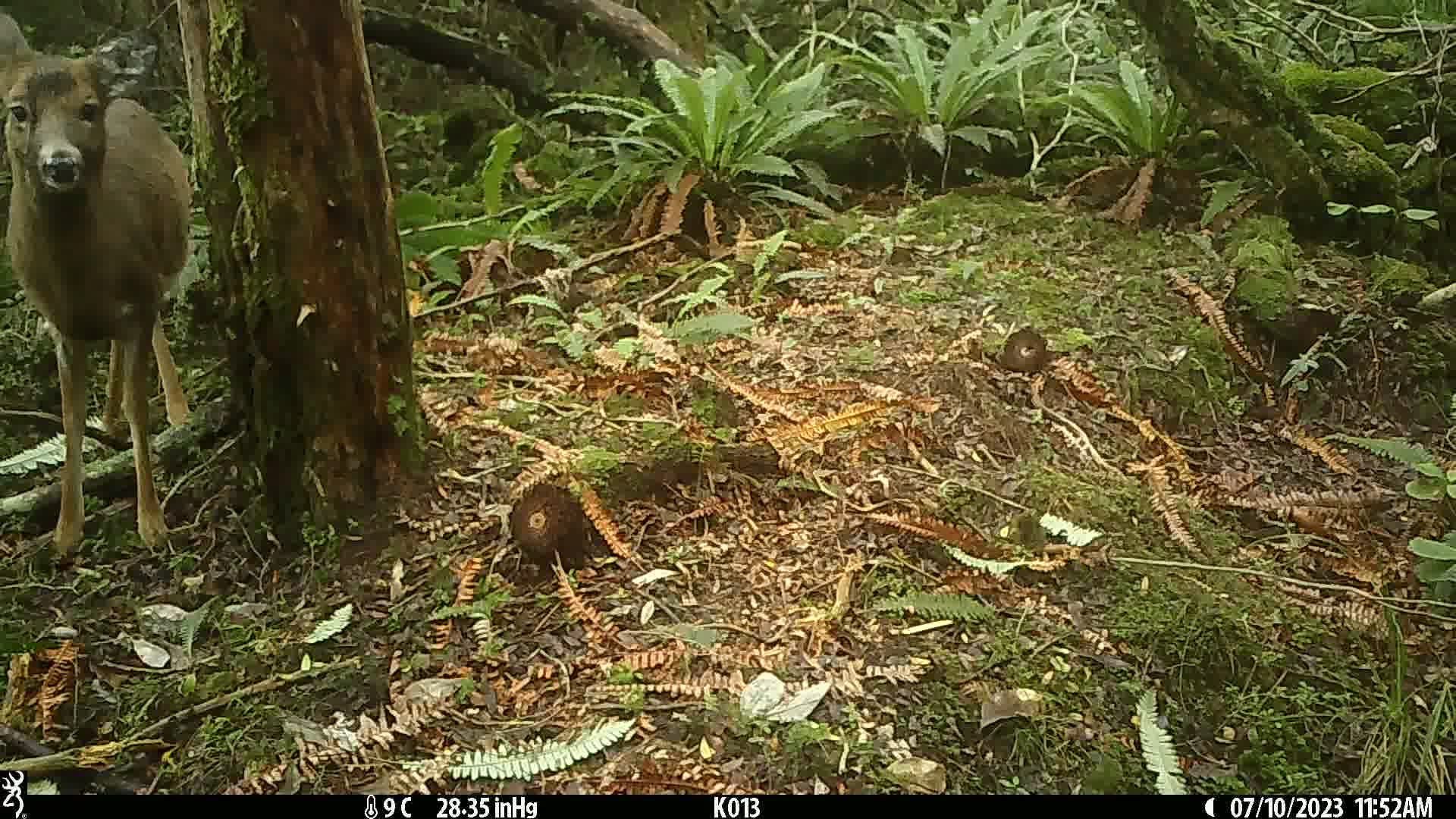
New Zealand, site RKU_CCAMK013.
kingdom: Animalia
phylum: Chordata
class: Mammalia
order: Artiodactyla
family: Cervidae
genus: Odocoileus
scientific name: Odocoileus virginianus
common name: white-tailed deer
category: white tailed deer